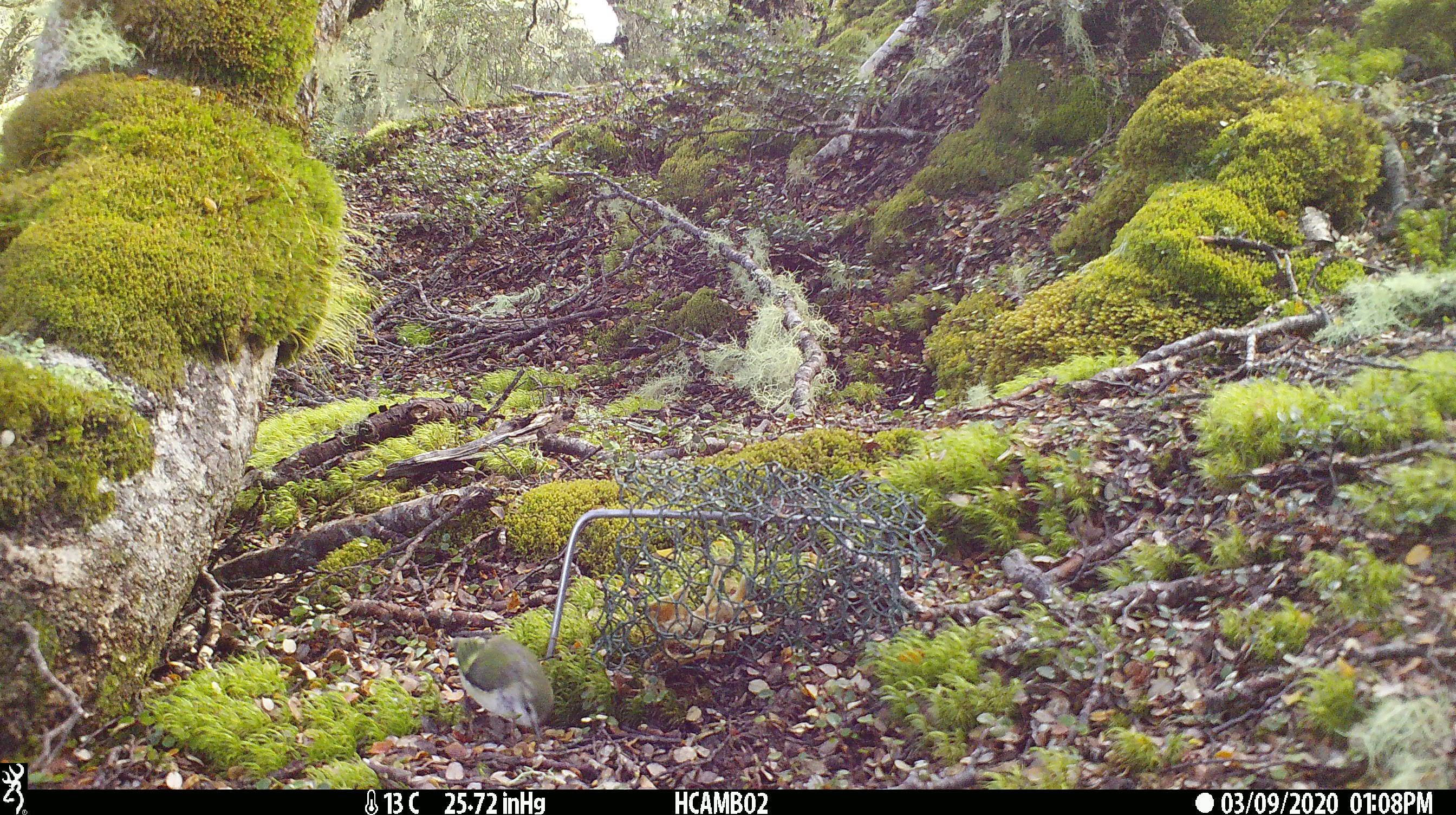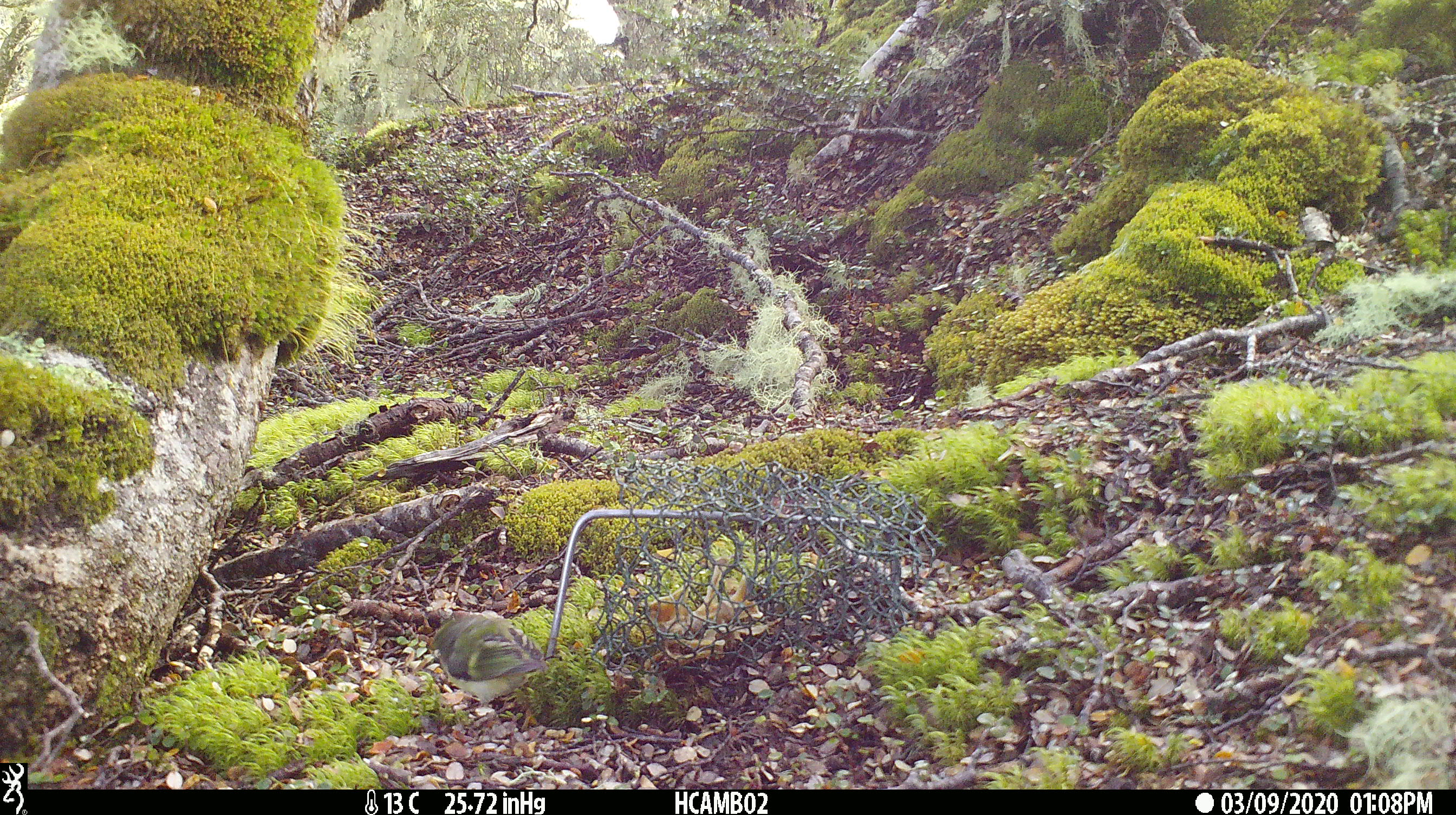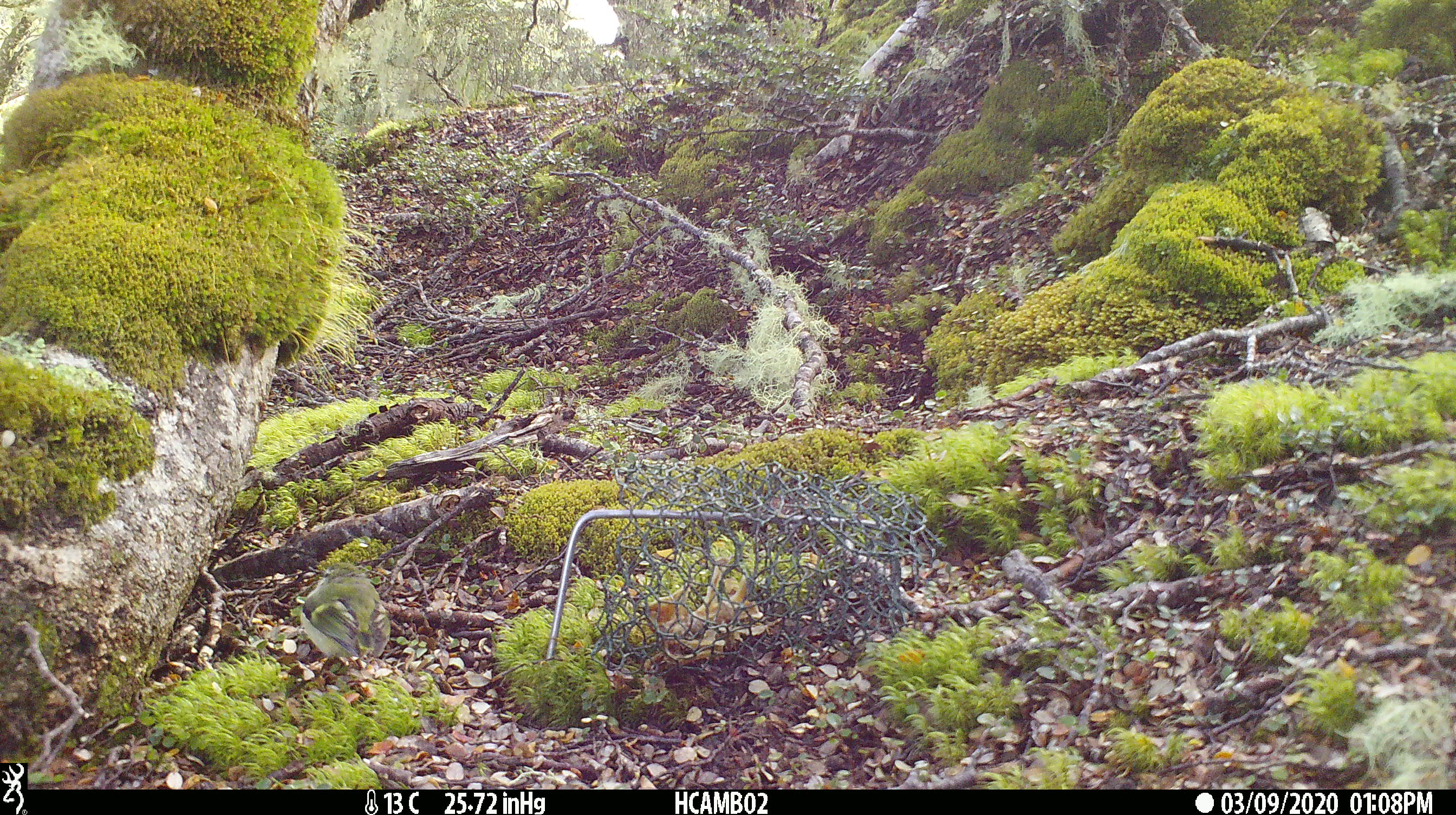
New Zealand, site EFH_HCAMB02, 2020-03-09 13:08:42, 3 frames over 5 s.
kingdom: Animalia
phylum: Chordata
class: Aves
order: Passeriformes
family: Acanthisittidae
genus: Acanthisitta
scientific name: Acanthisitta chloris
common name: rifleman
Rifleman (Acanthisitta chloris).